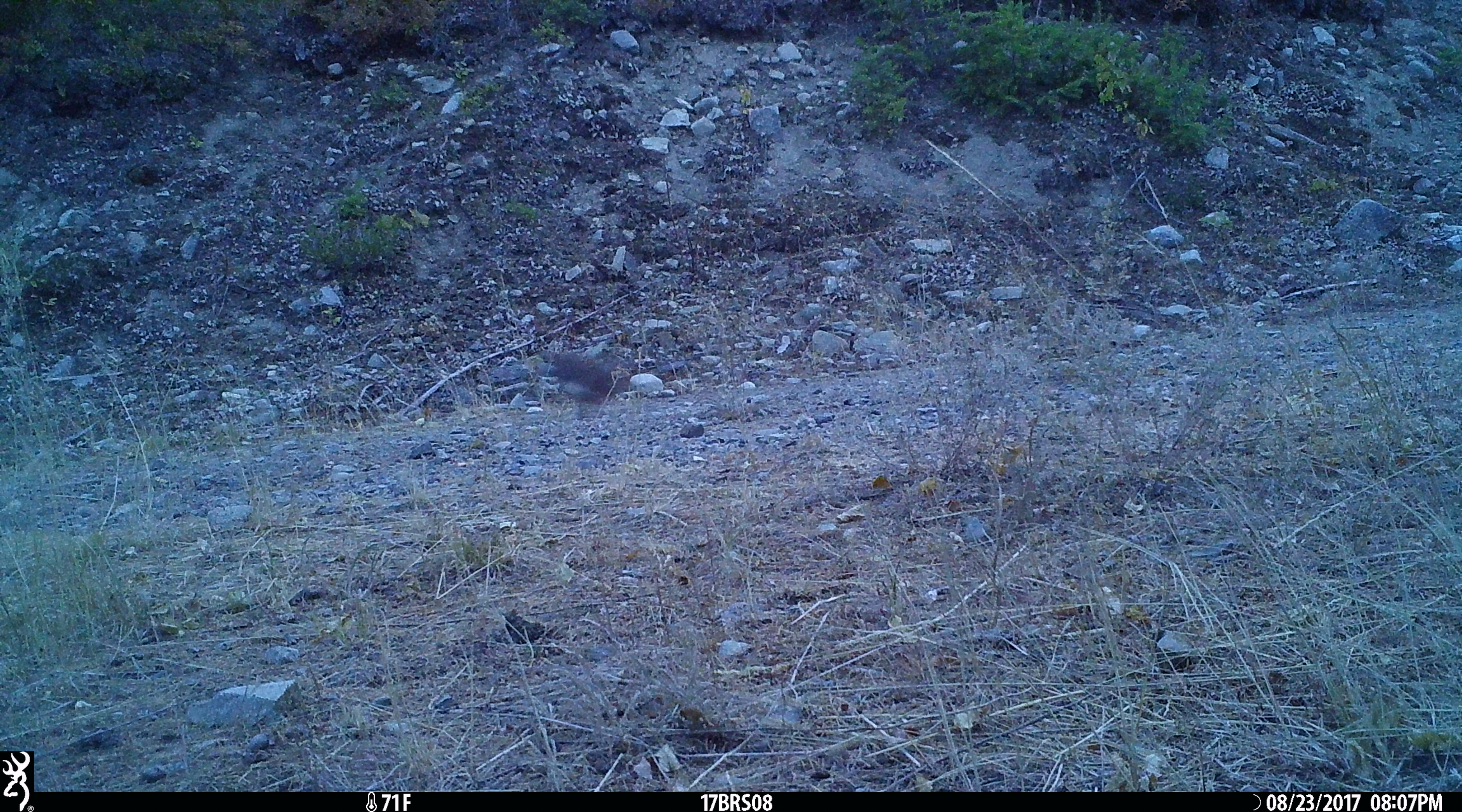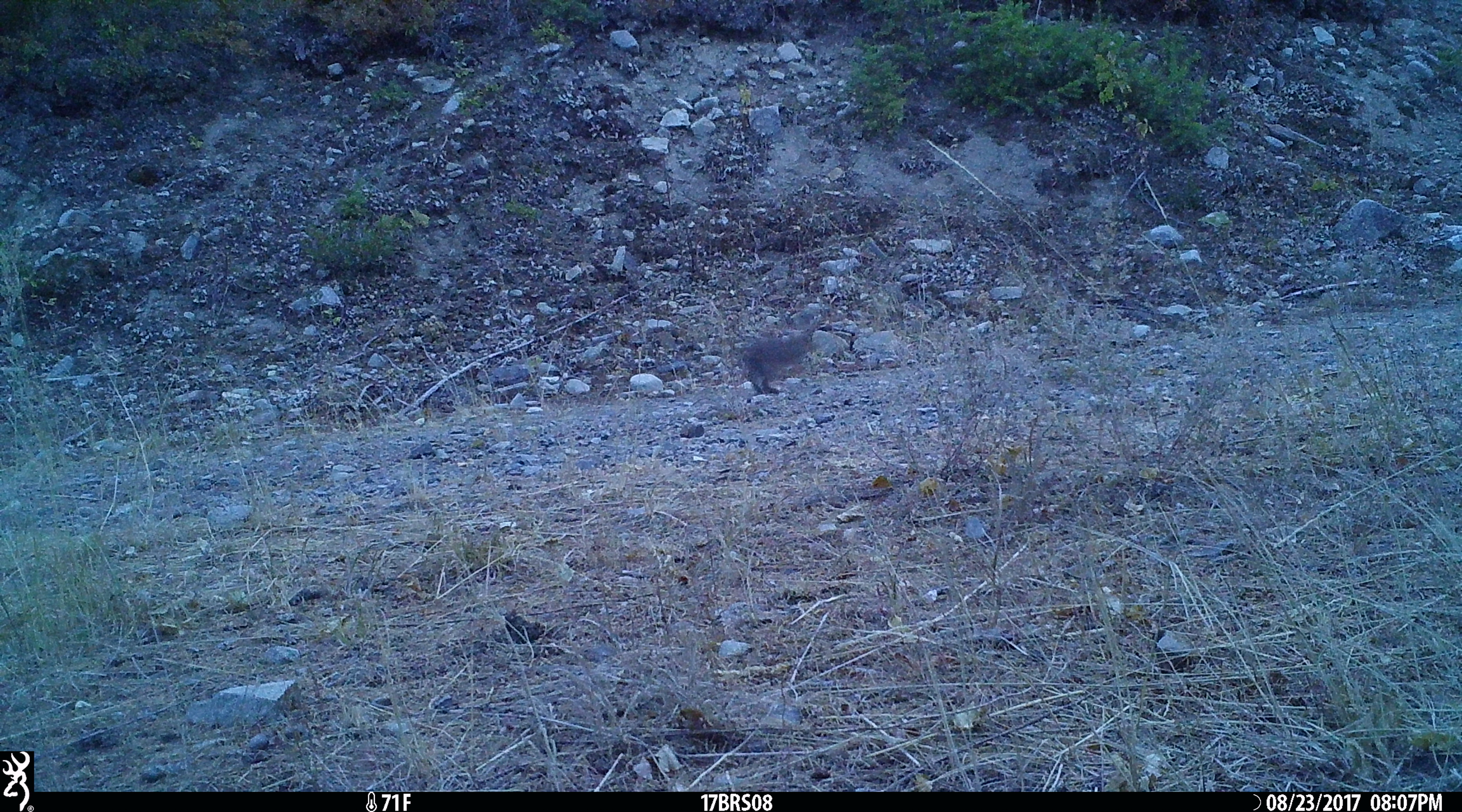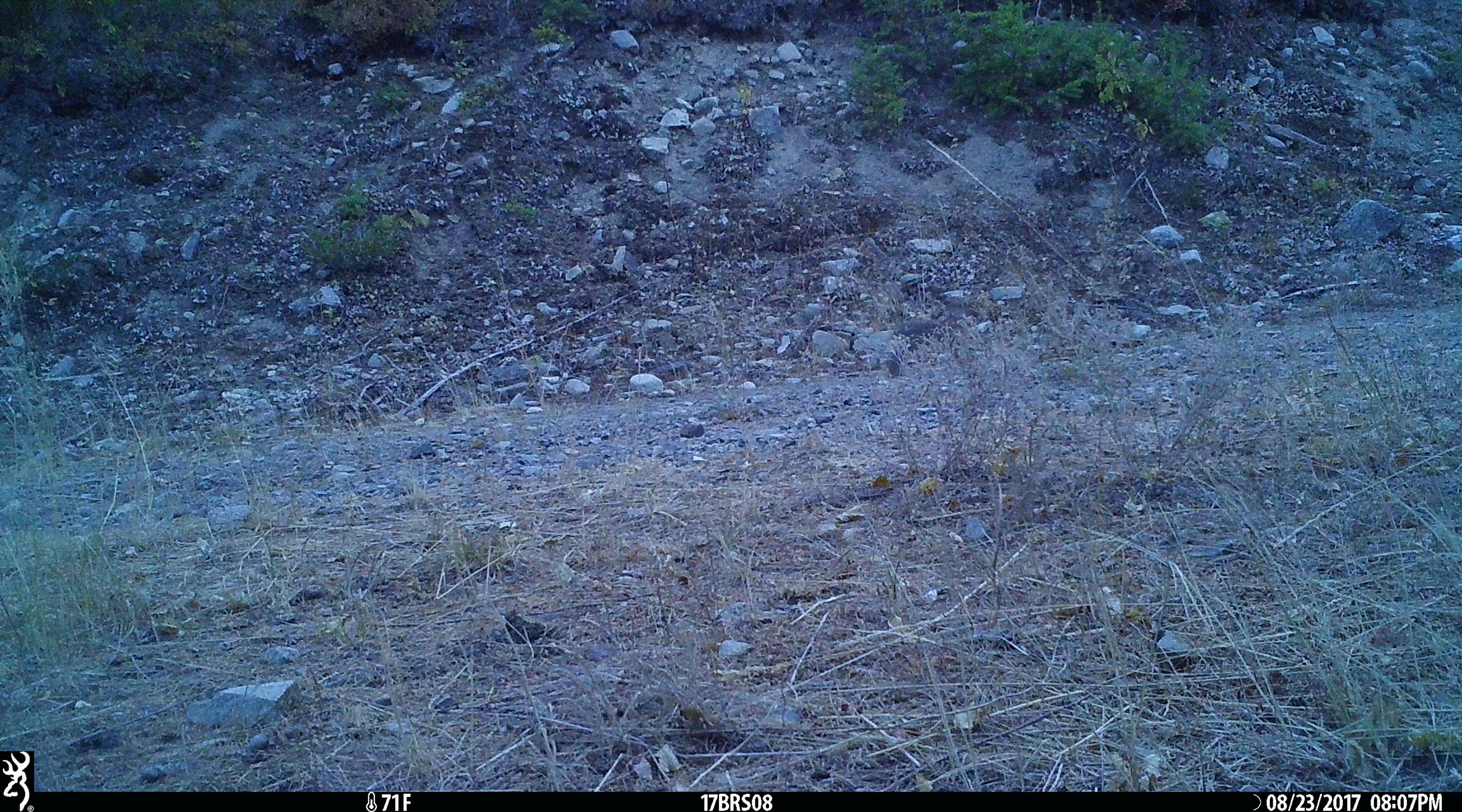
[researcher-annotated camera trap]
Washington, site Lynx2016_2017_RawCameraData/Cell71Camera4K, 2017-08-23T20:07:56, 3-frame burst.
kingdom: Animalia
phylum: Chordata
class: Mammalia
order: Lagomorpha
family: Leporidae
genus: Lepus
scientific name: Lepus americanus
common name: snowshoe hare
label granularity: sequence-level